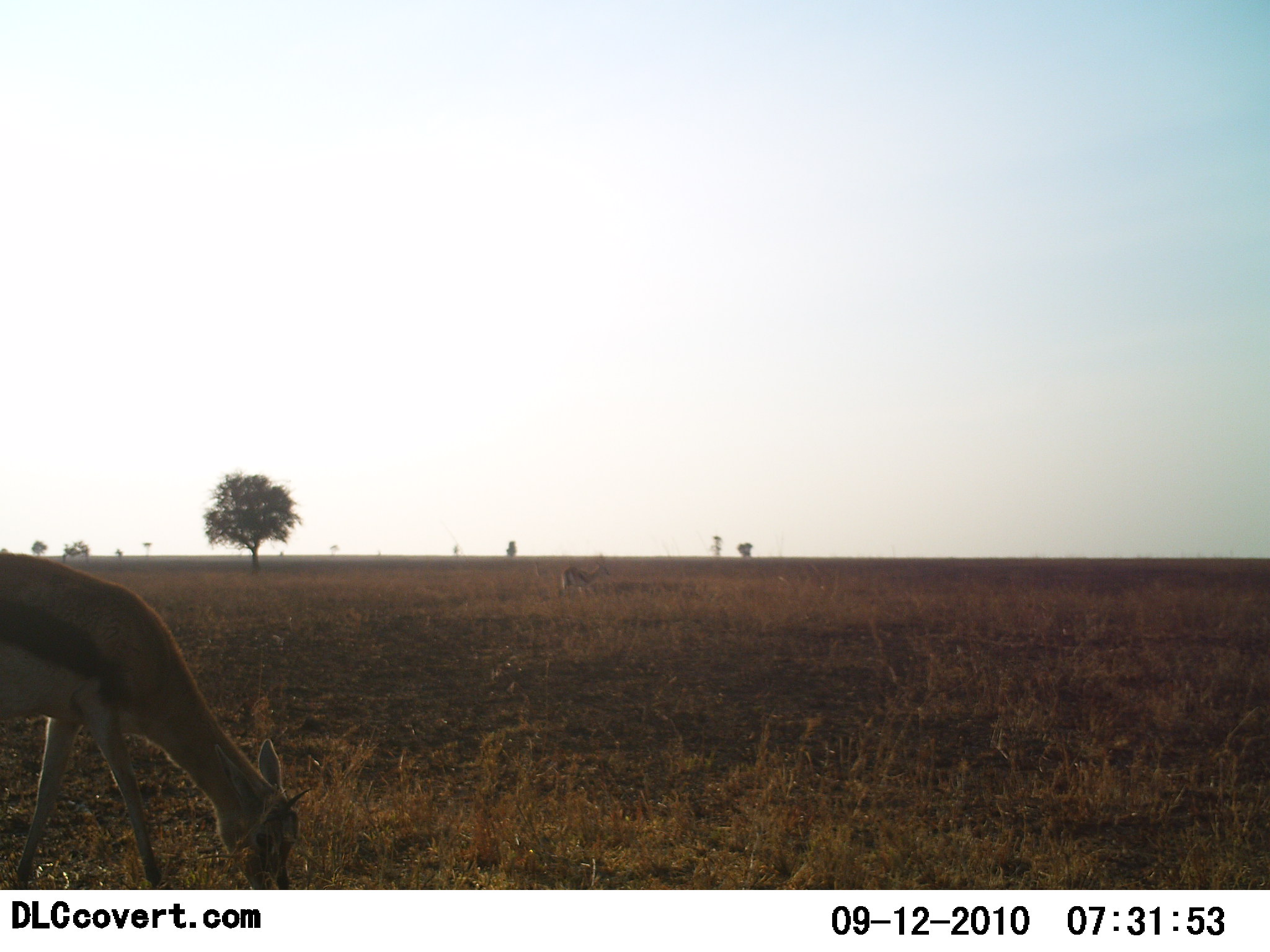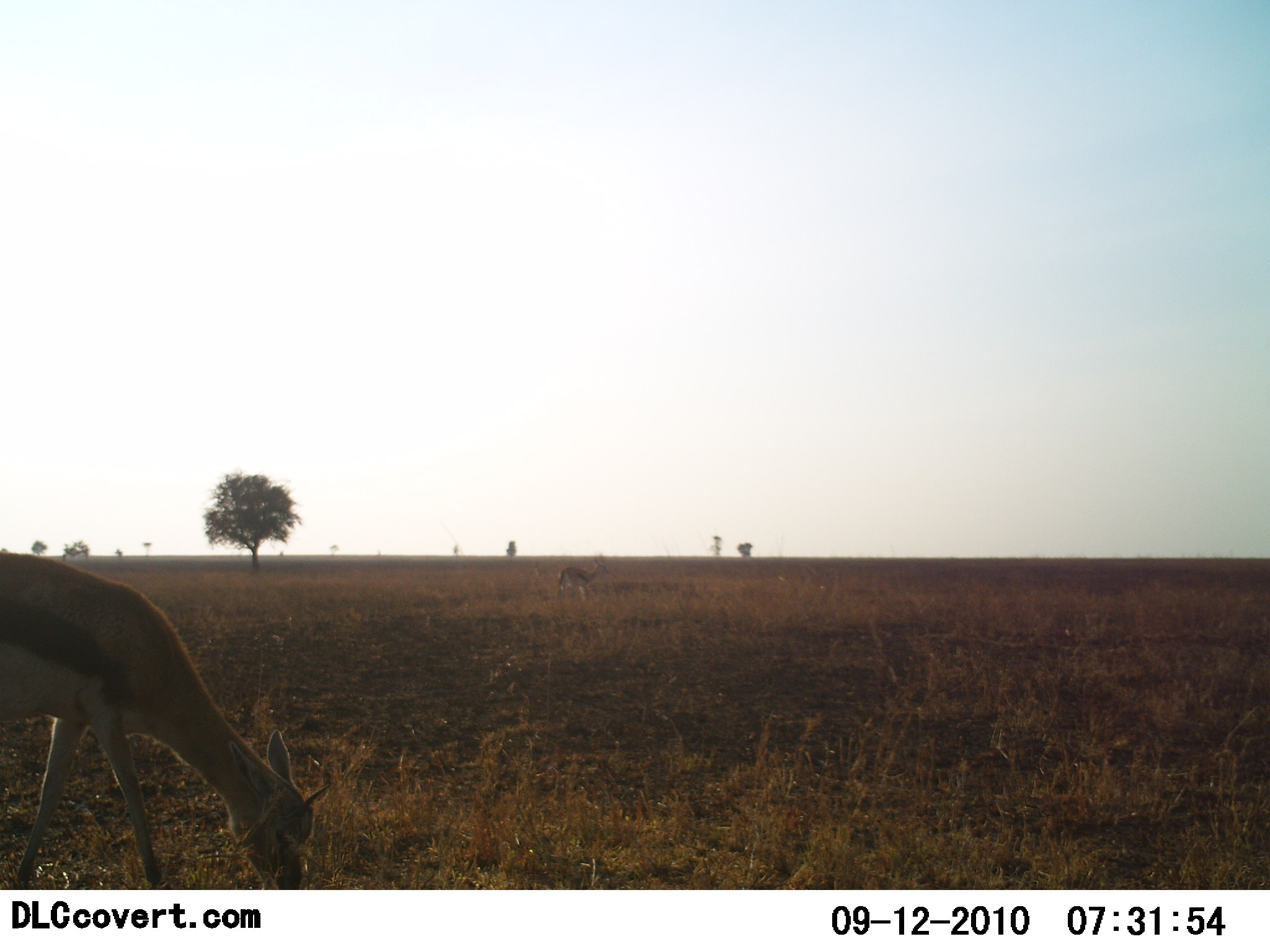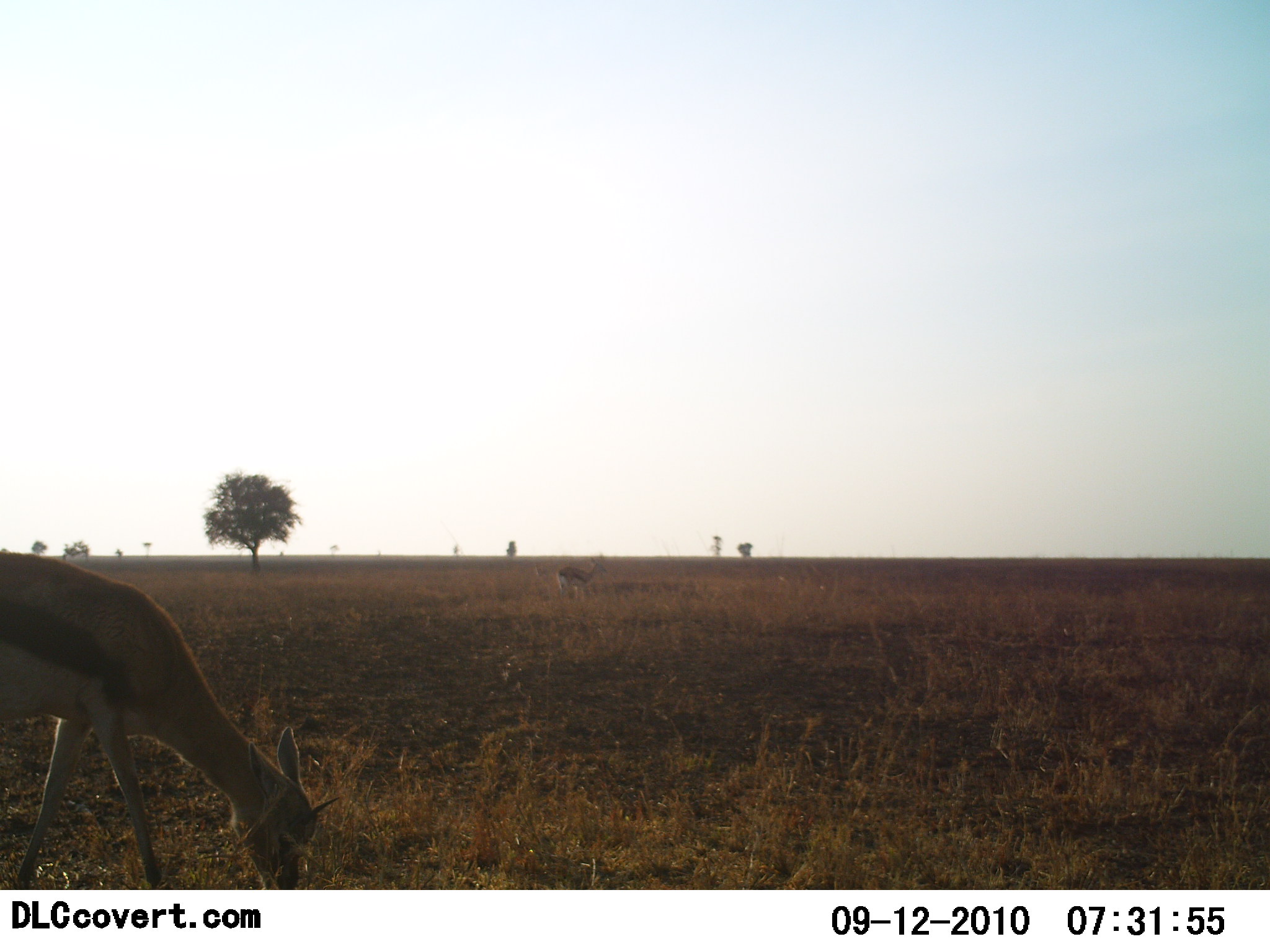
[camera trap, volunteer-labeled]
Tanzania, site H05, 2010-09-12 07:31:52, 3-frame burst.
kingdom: Animalia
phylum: Chordata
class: Mammalia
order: Artiodactyla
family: Bovidae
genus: Eudorcas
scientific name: Eudorcas thomsonii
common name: thomson's gazelle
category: gazellethomsons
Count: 1.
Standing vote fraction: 31%.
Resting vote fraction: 0%.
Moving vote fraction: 0%.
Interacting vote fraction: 0%.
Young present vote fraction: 0%.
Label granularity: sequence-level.